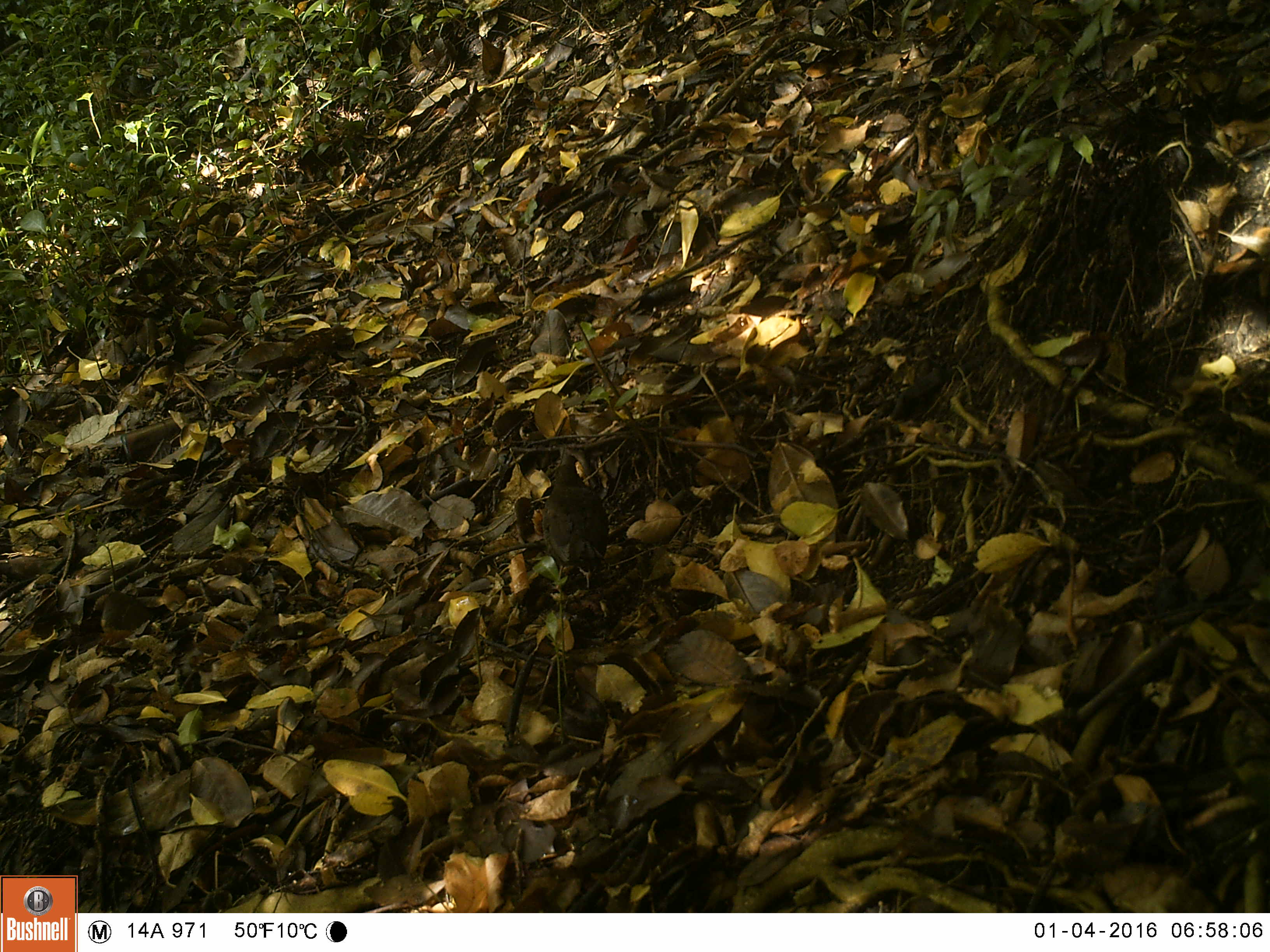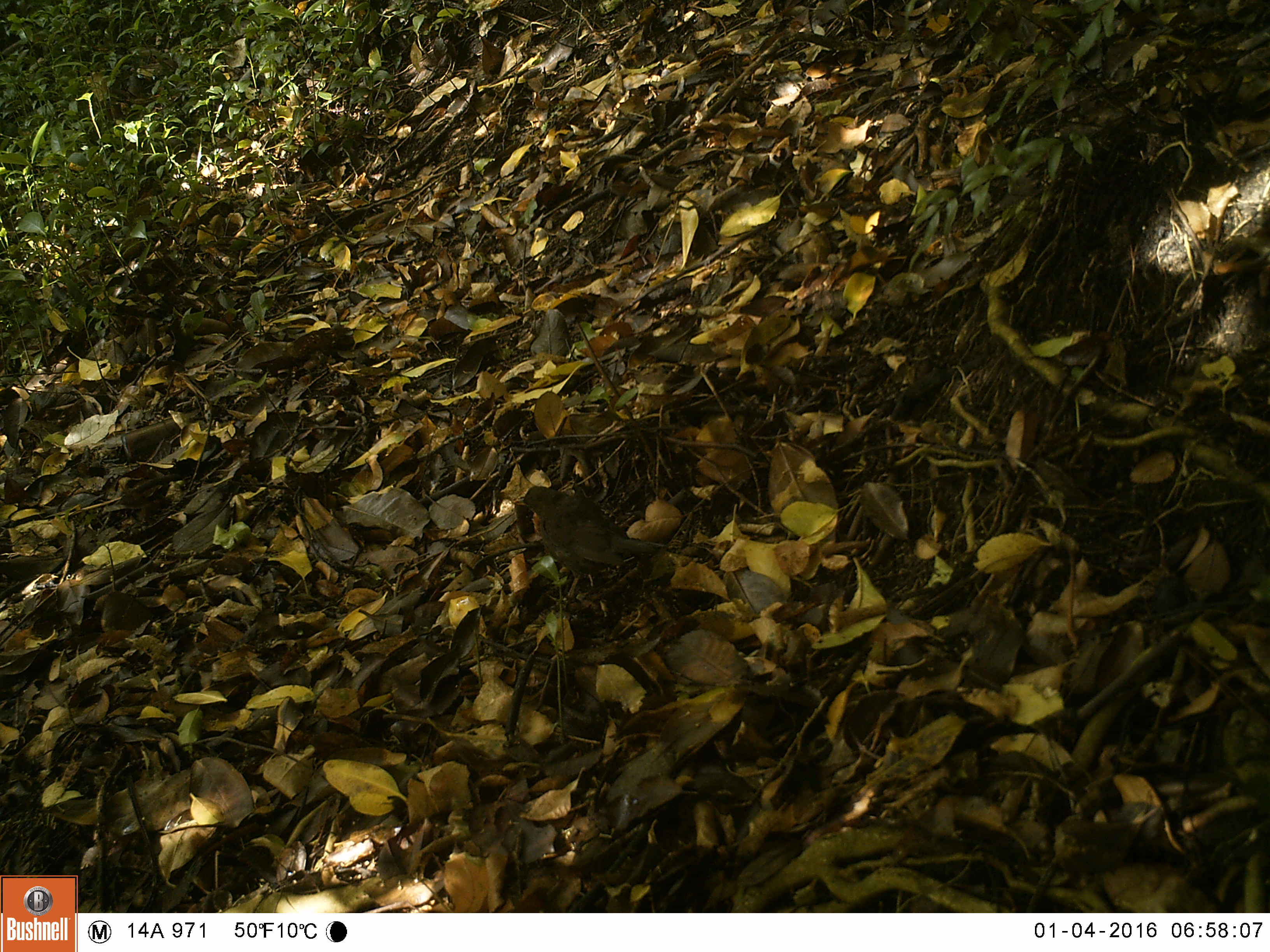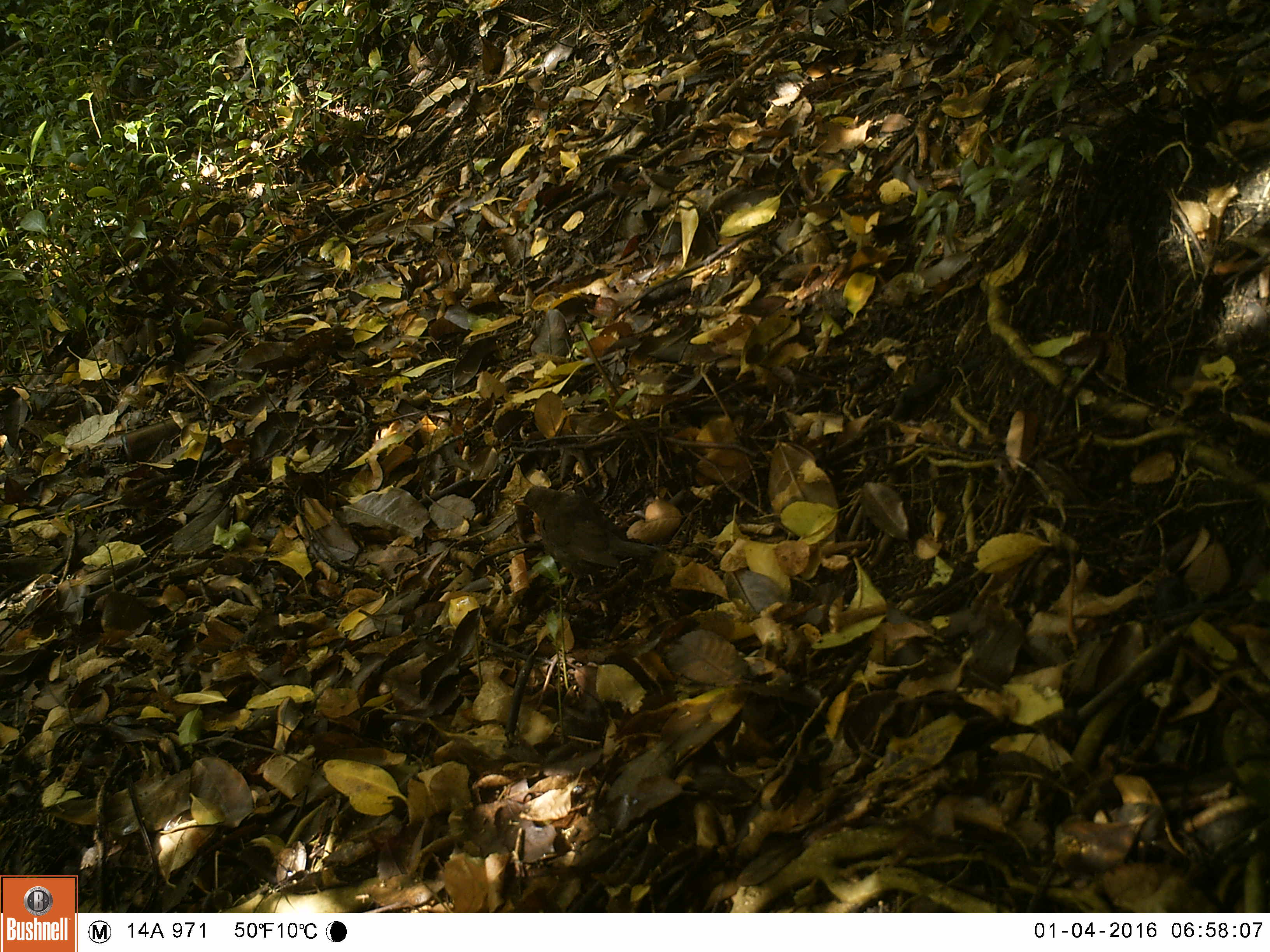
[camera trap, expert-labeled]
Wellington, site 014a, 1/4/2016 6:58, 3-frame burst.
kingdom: Animalia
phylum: Chordata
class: Aves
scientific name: Aves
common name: bird